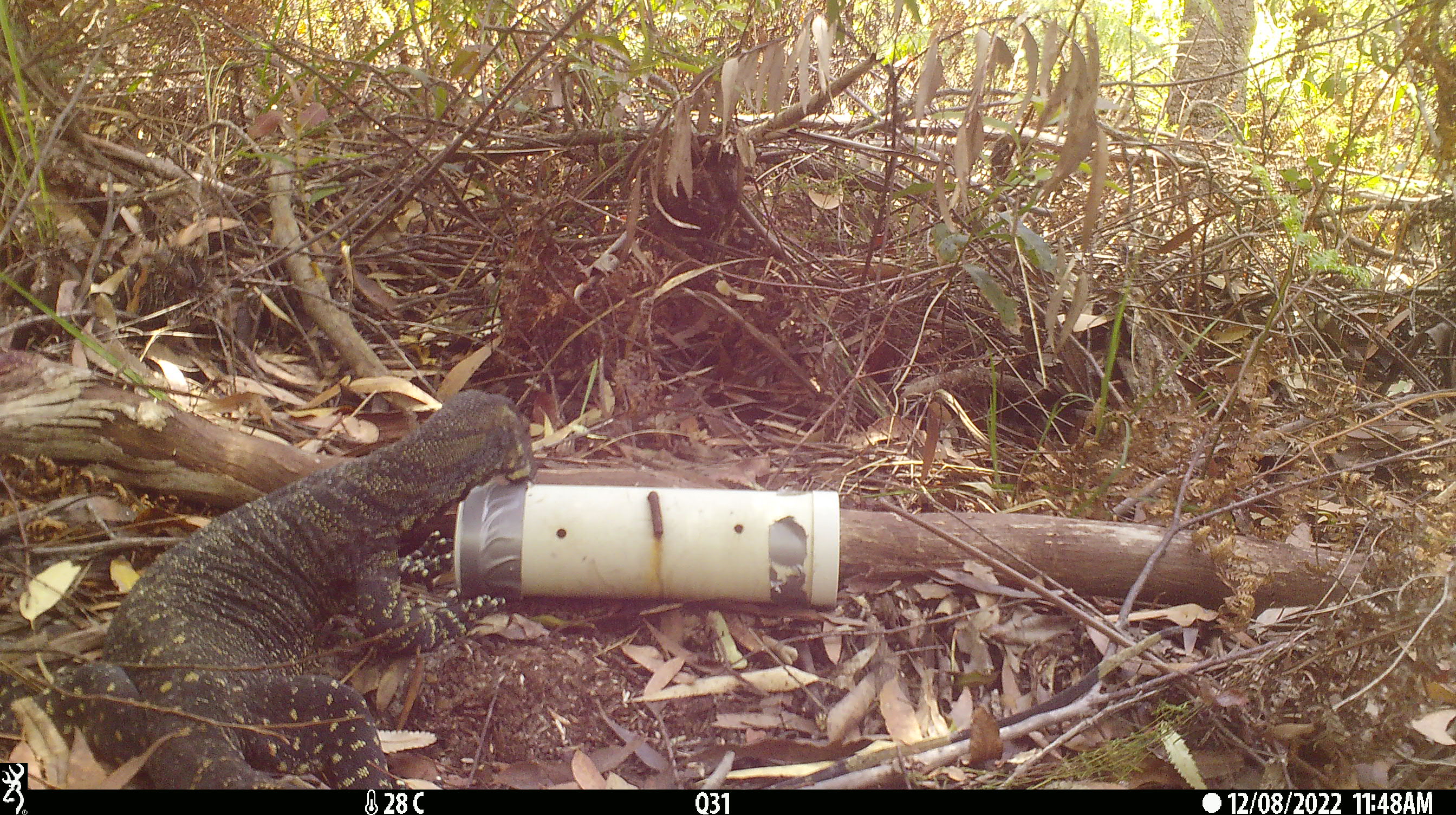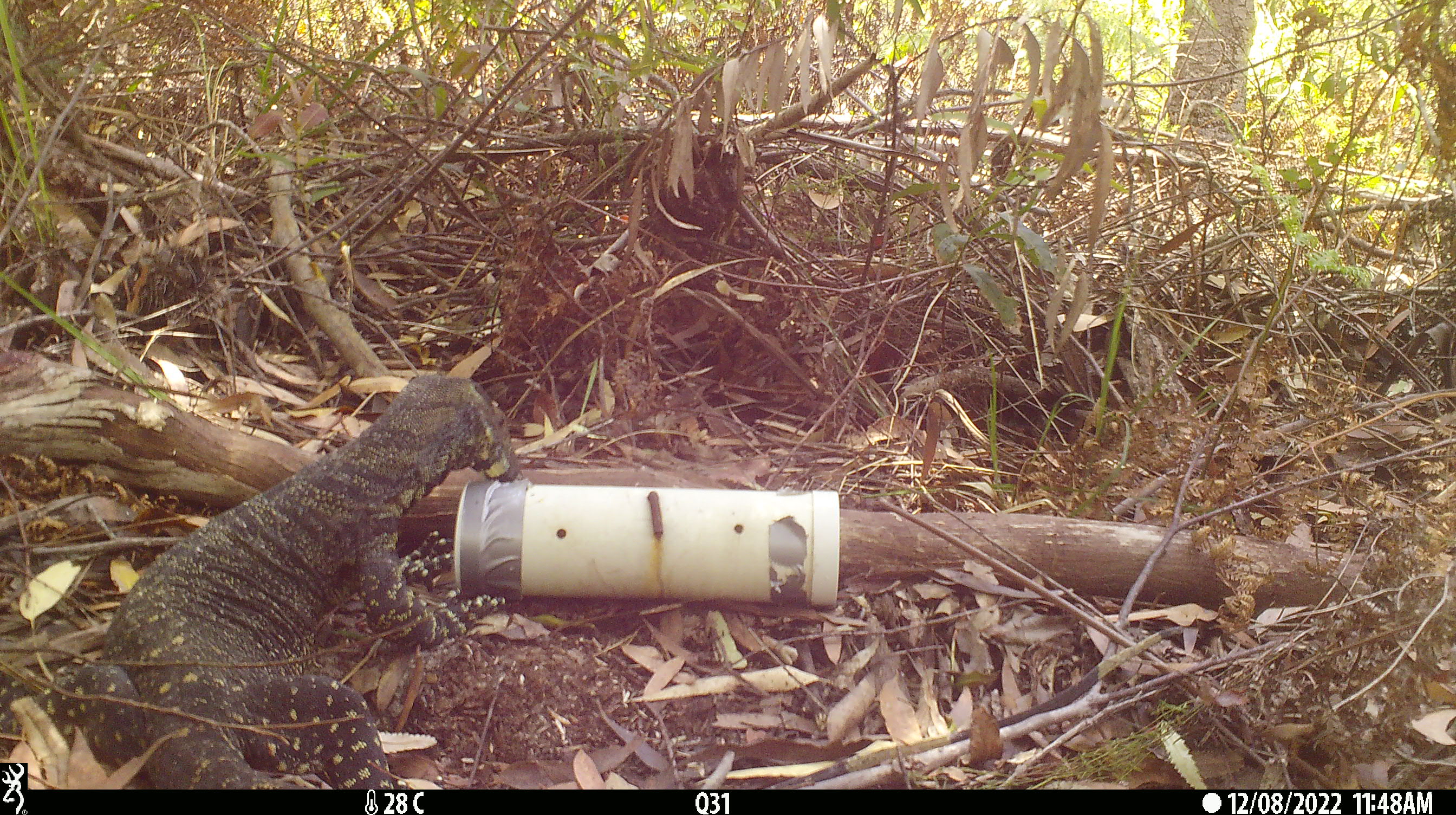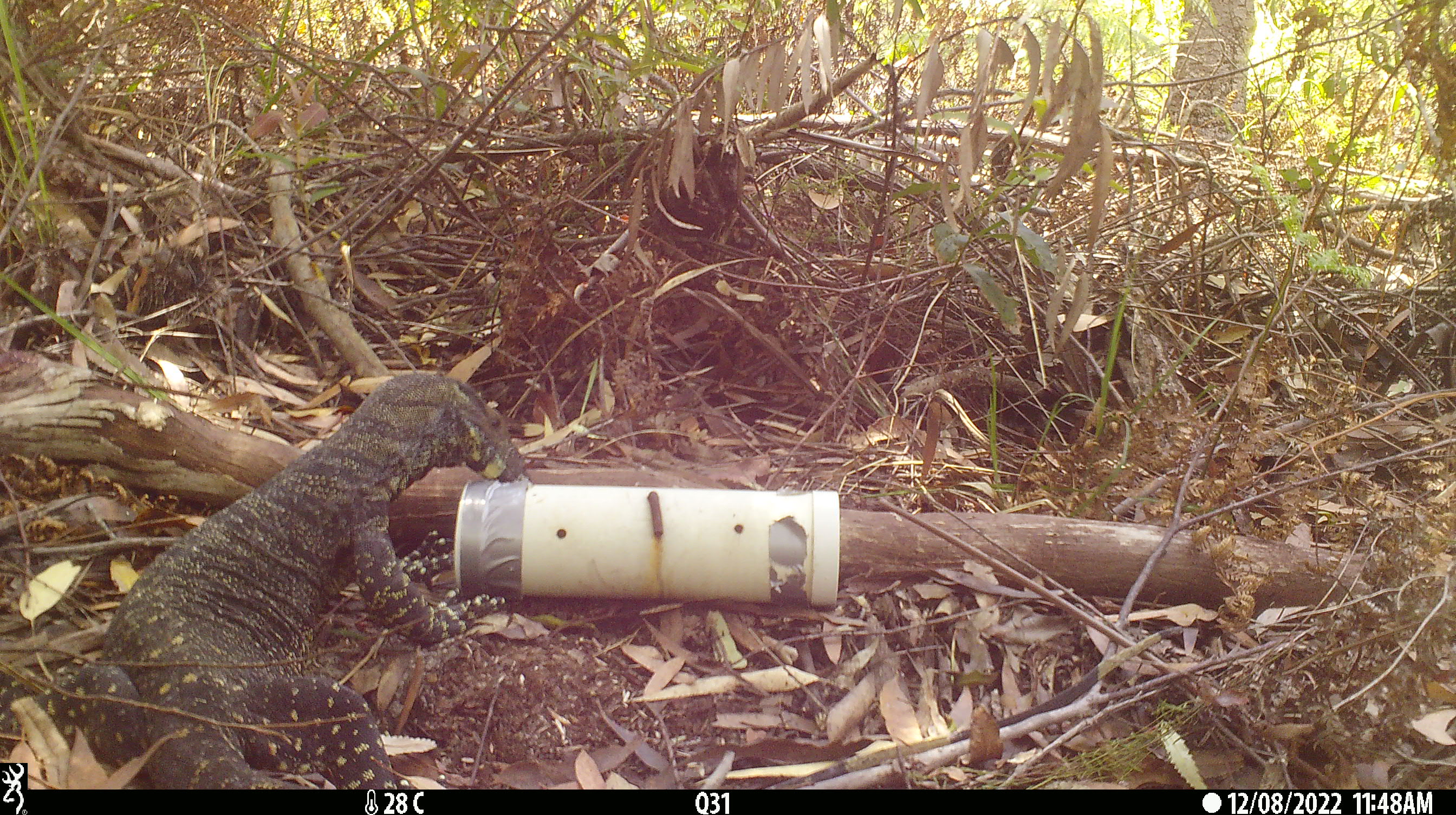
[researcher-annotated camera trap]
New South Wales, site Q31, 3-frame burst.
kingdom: Animalia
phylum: Chordata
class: Reptilia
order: Squamata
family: Varanidae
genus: Varanus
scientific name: Varanus varius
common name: lace monitor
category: goanna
Goanna (lace monitor) (Varanus varius).